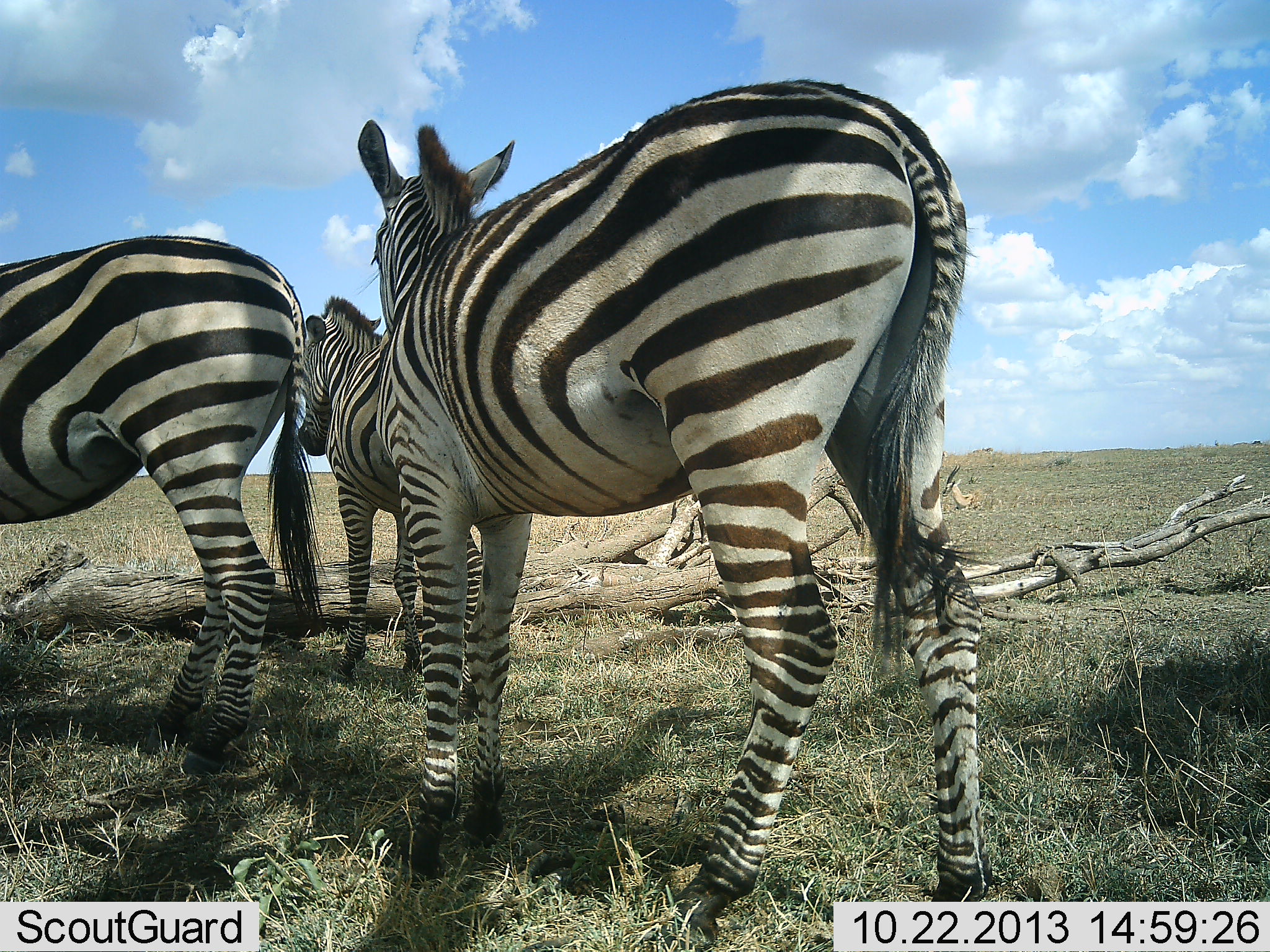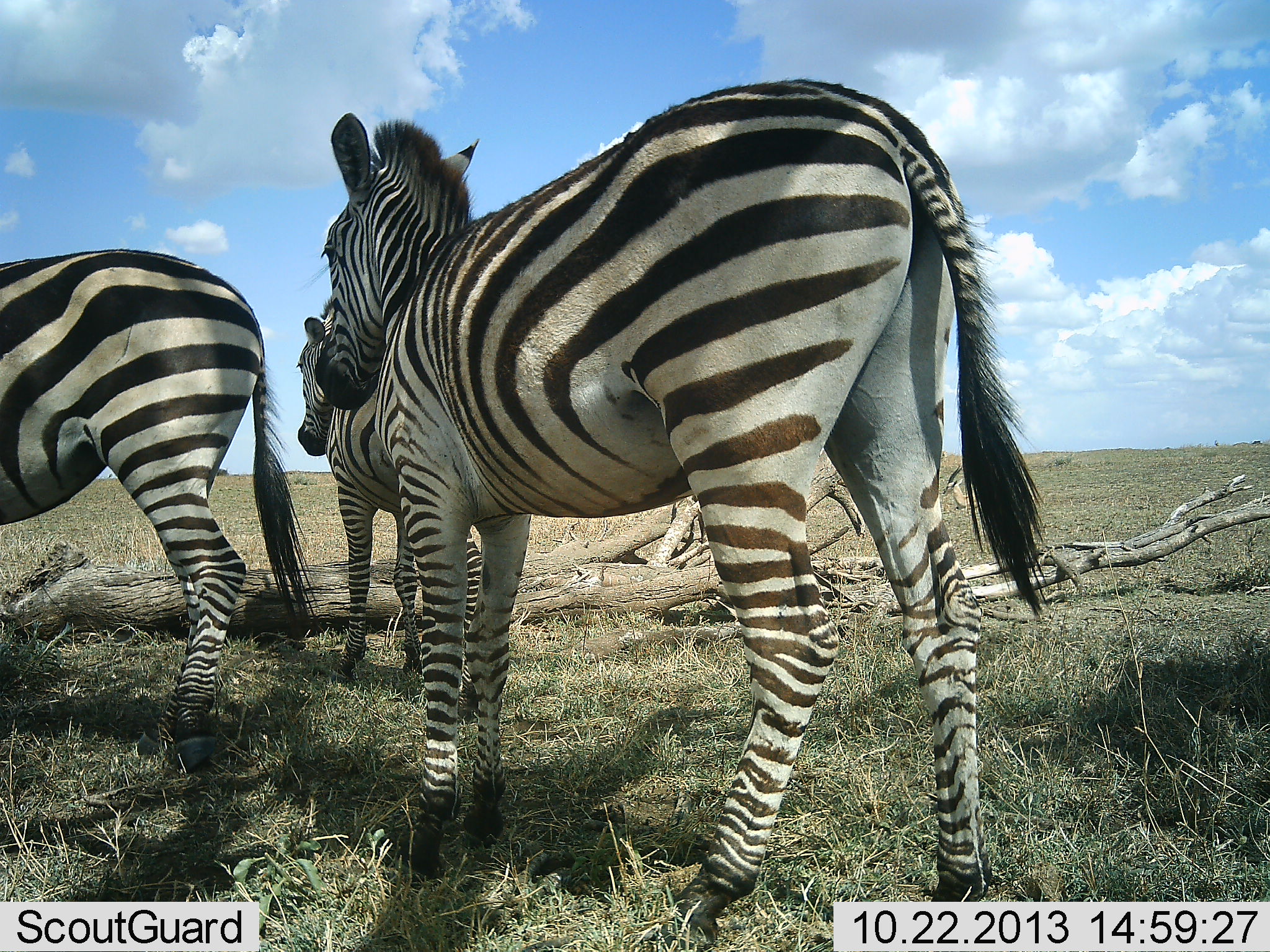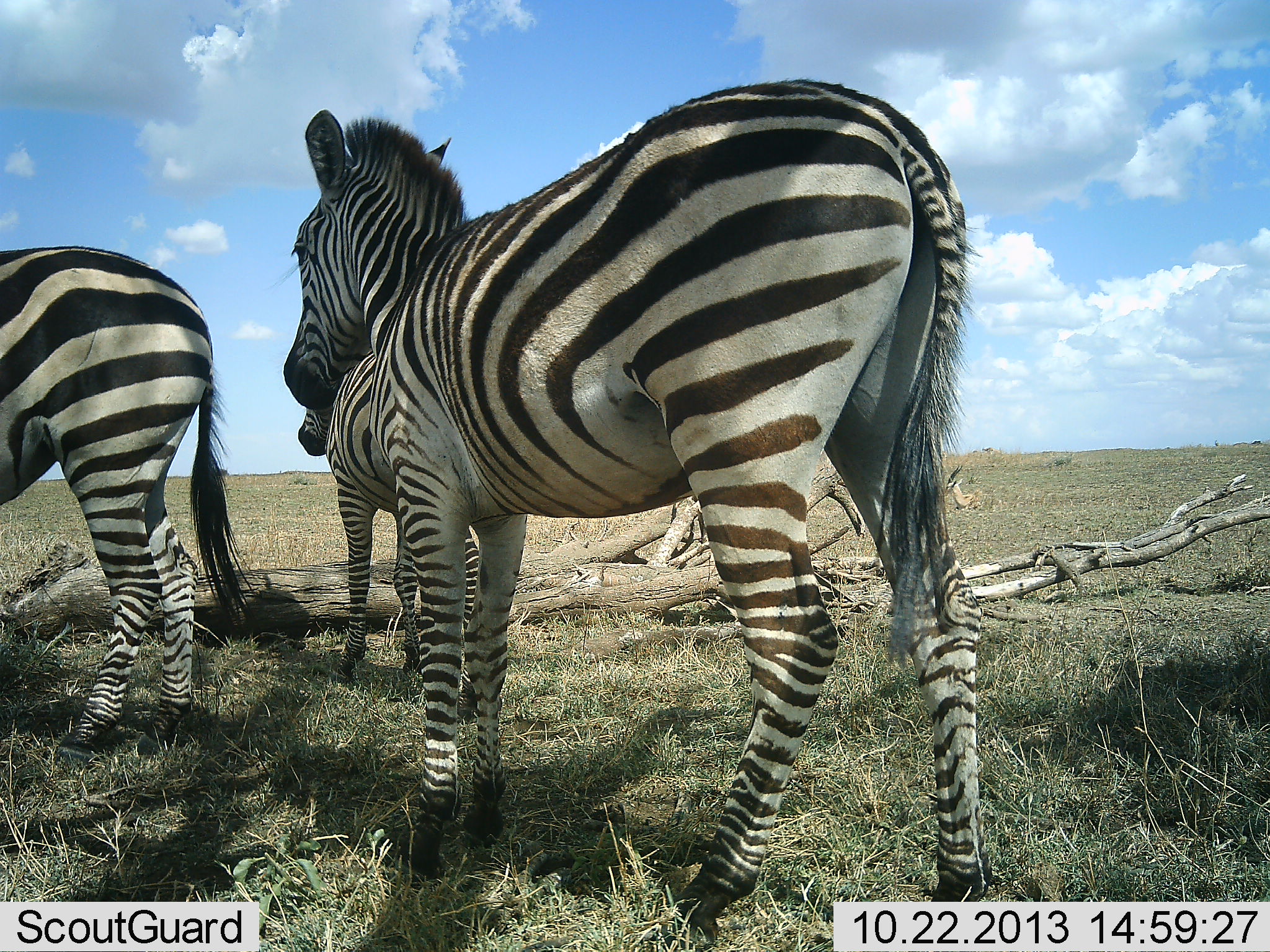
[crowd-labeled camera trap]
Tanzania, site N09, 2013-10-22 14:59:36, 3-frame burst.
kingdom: Animalia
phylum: Chordata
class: Mammalia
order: Perissodactyla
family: Equidae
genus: Equus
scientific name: Equus quagga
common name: plains zebra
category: zebra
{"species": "zebra (plains zebra) (Equus quagga)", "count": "3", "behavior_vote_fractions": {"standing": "100%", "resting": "6%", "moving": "22%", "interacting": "0%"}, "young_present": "11%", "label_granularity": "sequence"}